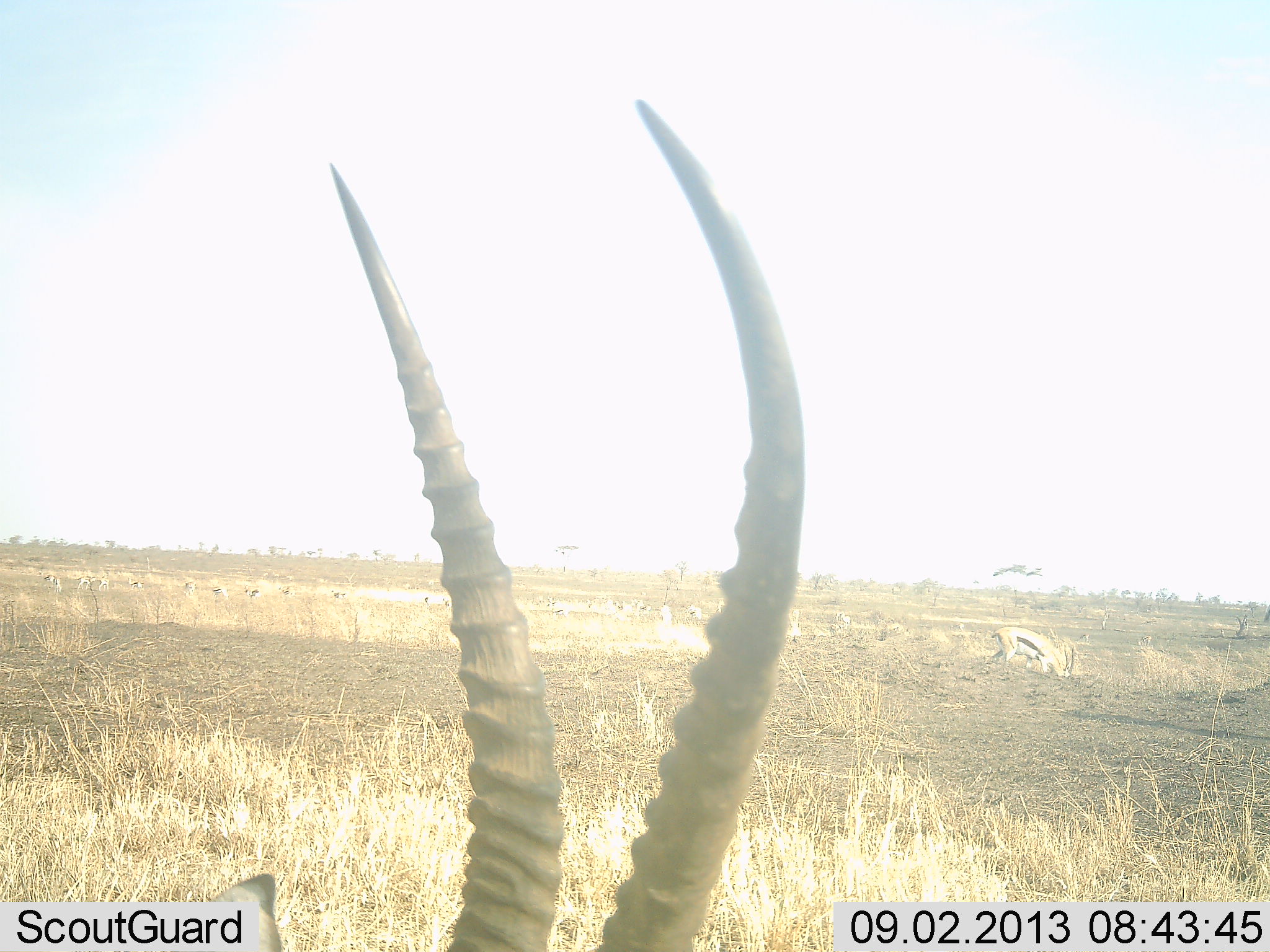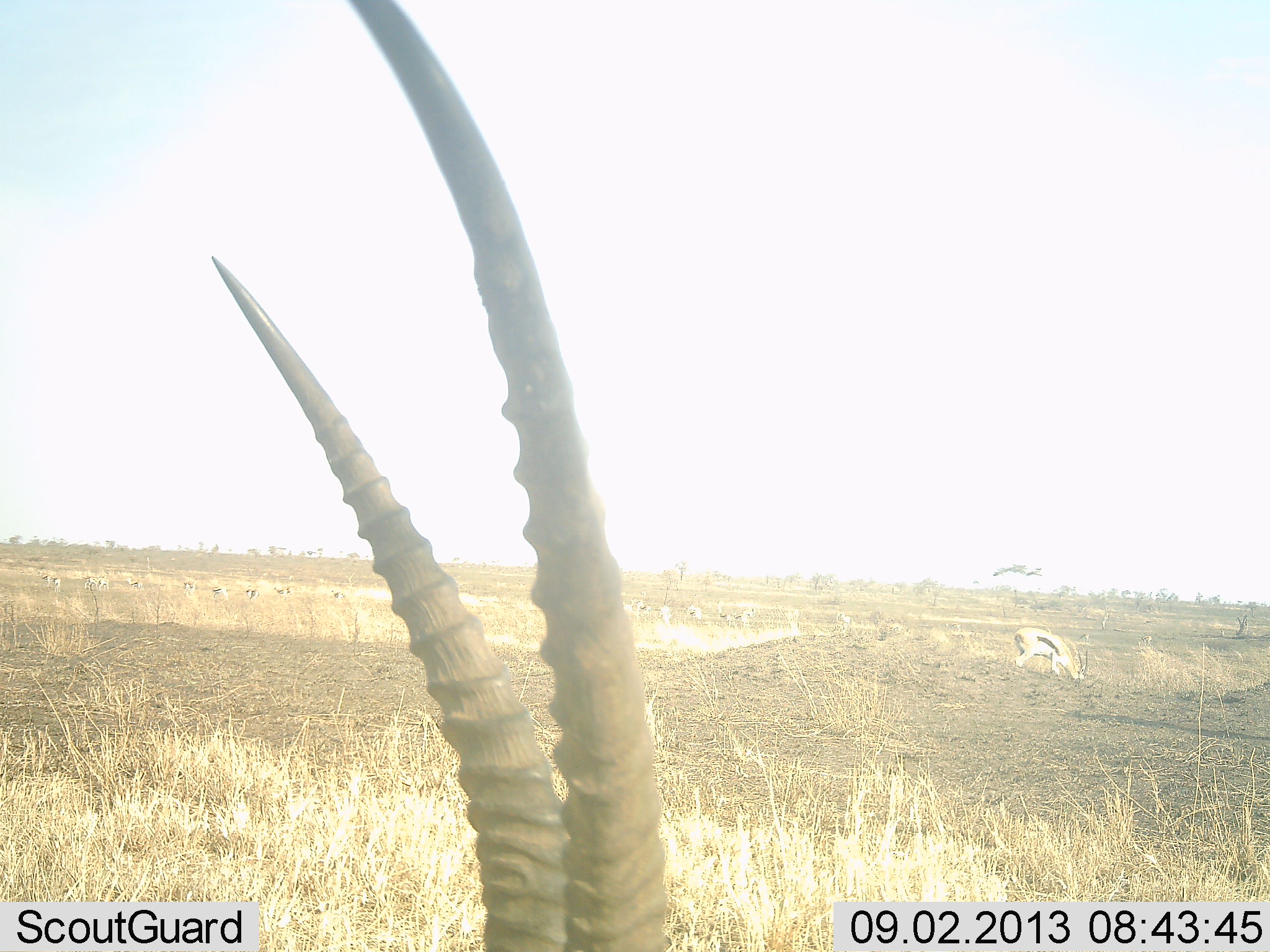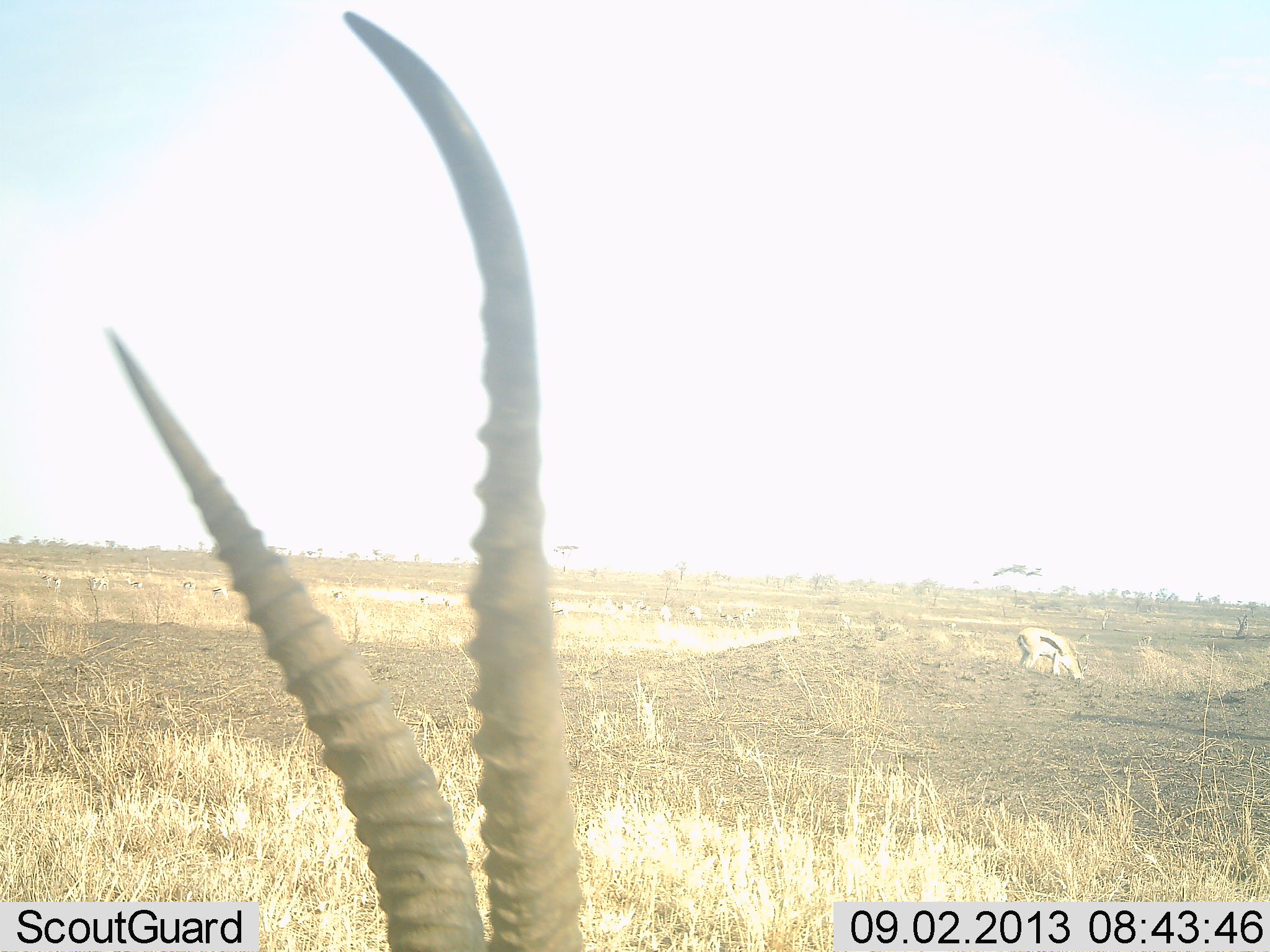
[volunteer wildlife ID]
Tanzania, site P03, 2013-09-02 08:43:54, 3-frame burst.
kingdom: Animalia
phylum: Chordata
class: Mammalia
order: Artiodactyla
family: Bovidae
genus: Eudorcas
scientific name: Eudorcas thomsonii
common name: thomson's gazelle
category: gazellethomsons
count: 2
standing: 62%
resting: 15%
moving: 23%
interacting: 0%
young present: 0%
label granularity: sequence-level